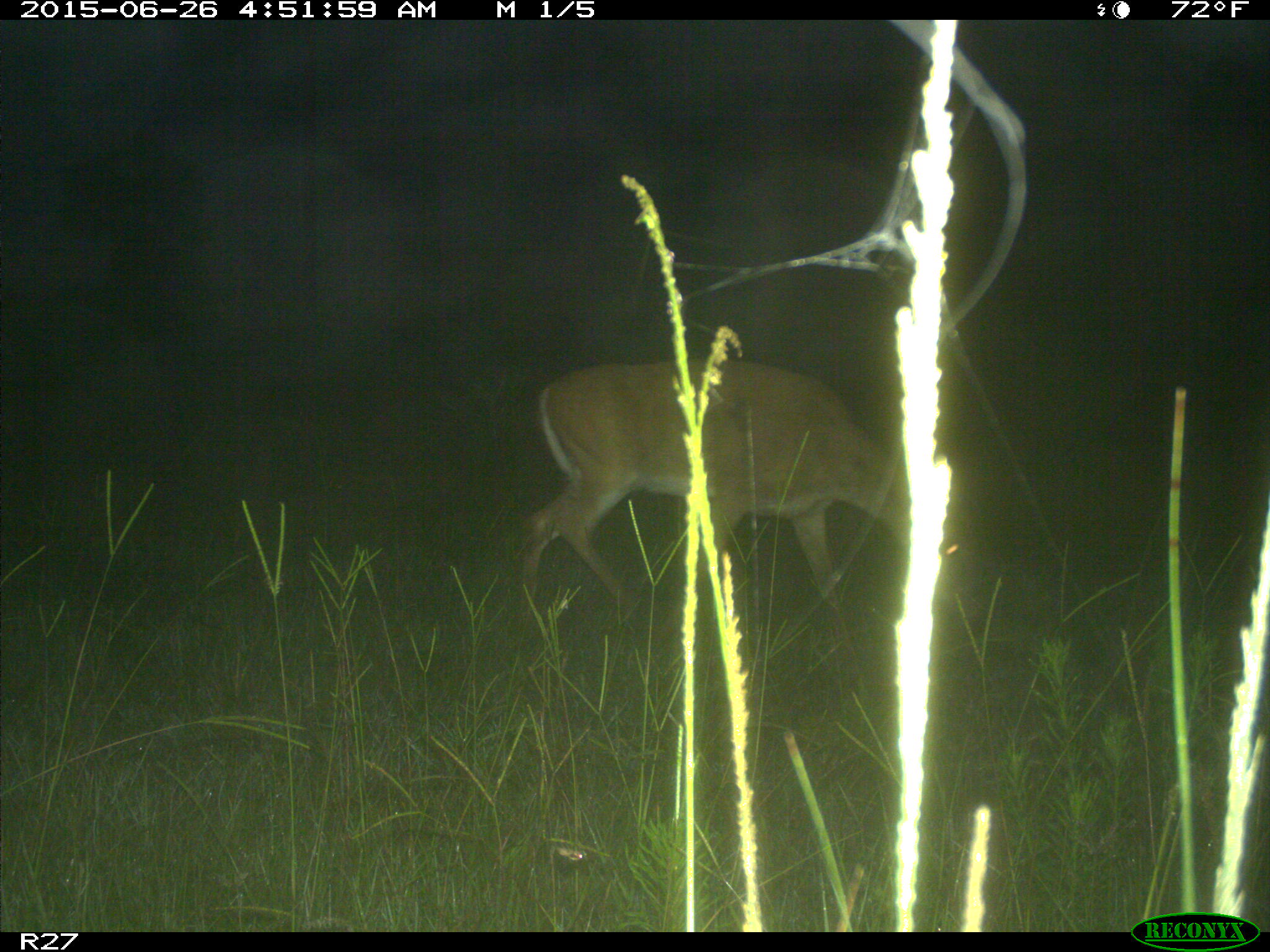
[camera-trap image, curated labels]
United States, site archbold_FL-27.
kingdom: Animalia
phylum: Chordata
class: Mammalia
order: Artiodactyla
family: Cervidae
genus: Odocoileus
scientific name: Odocoileus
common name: deer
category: unidentified deer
Unidentified deer (deer) (Odocoileus).